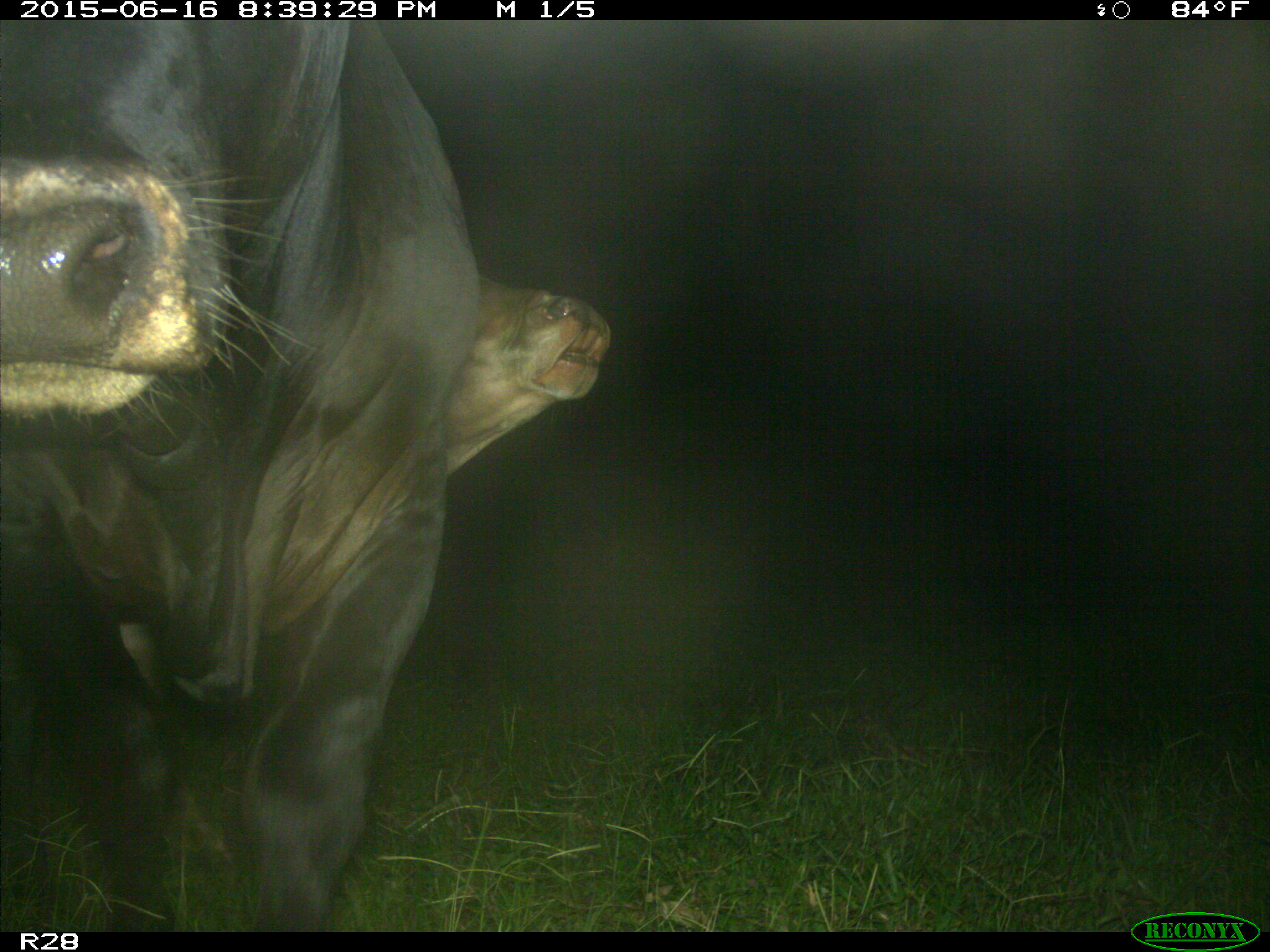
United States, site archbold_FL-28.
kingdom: Animalia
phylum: Chordata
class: Mammalia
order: Artiodactyla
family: Bovidae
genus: Bos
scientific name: Bos taurus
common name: domestic cow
Bos taurus (domestic cow).